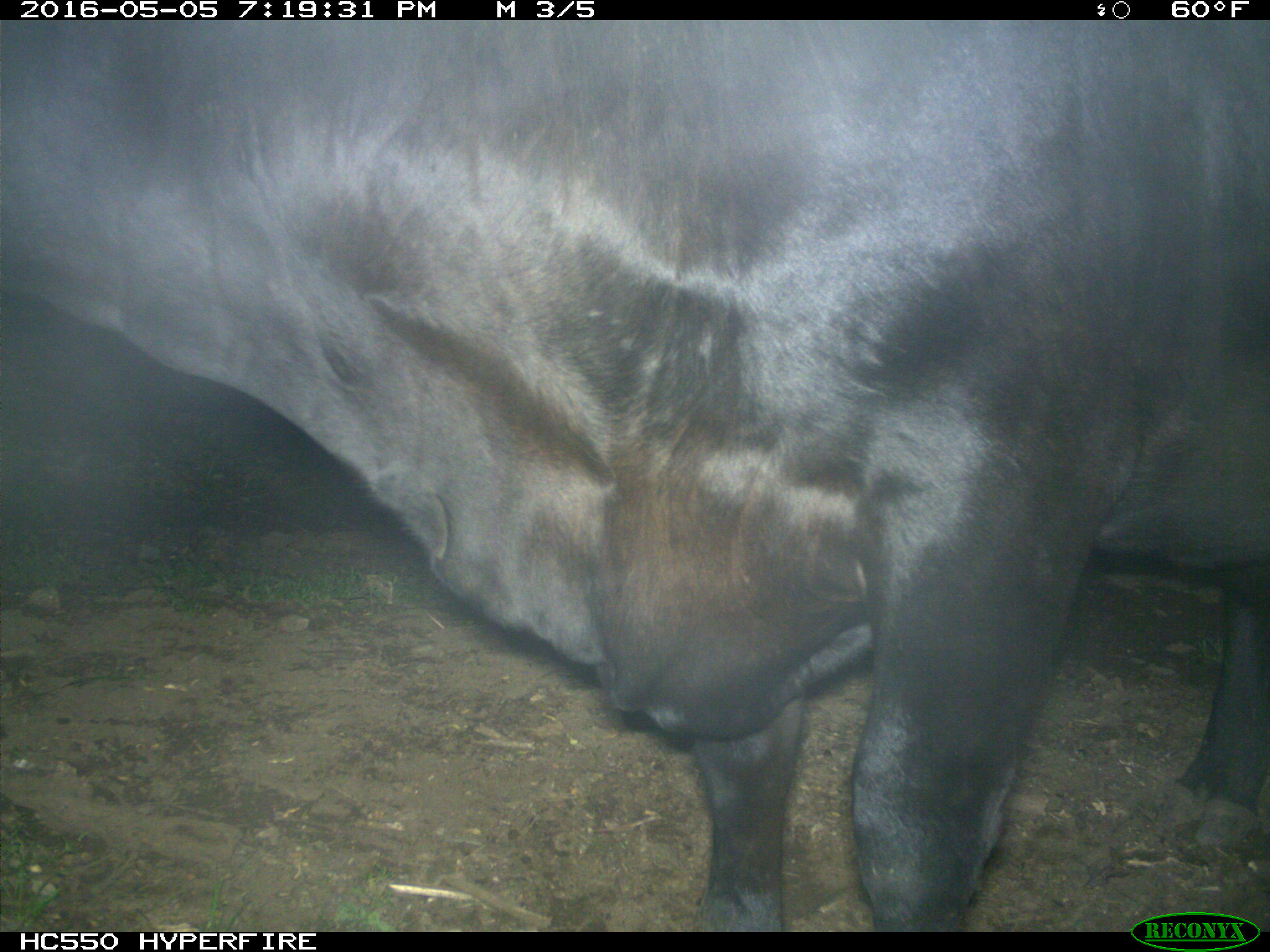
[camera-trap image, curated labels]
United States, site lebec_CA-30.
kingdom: Animalia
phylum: Chordata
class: Mammalia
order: Artiodactyla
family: Bovidae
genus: Bos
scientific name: Bos taurus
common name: domestic cow